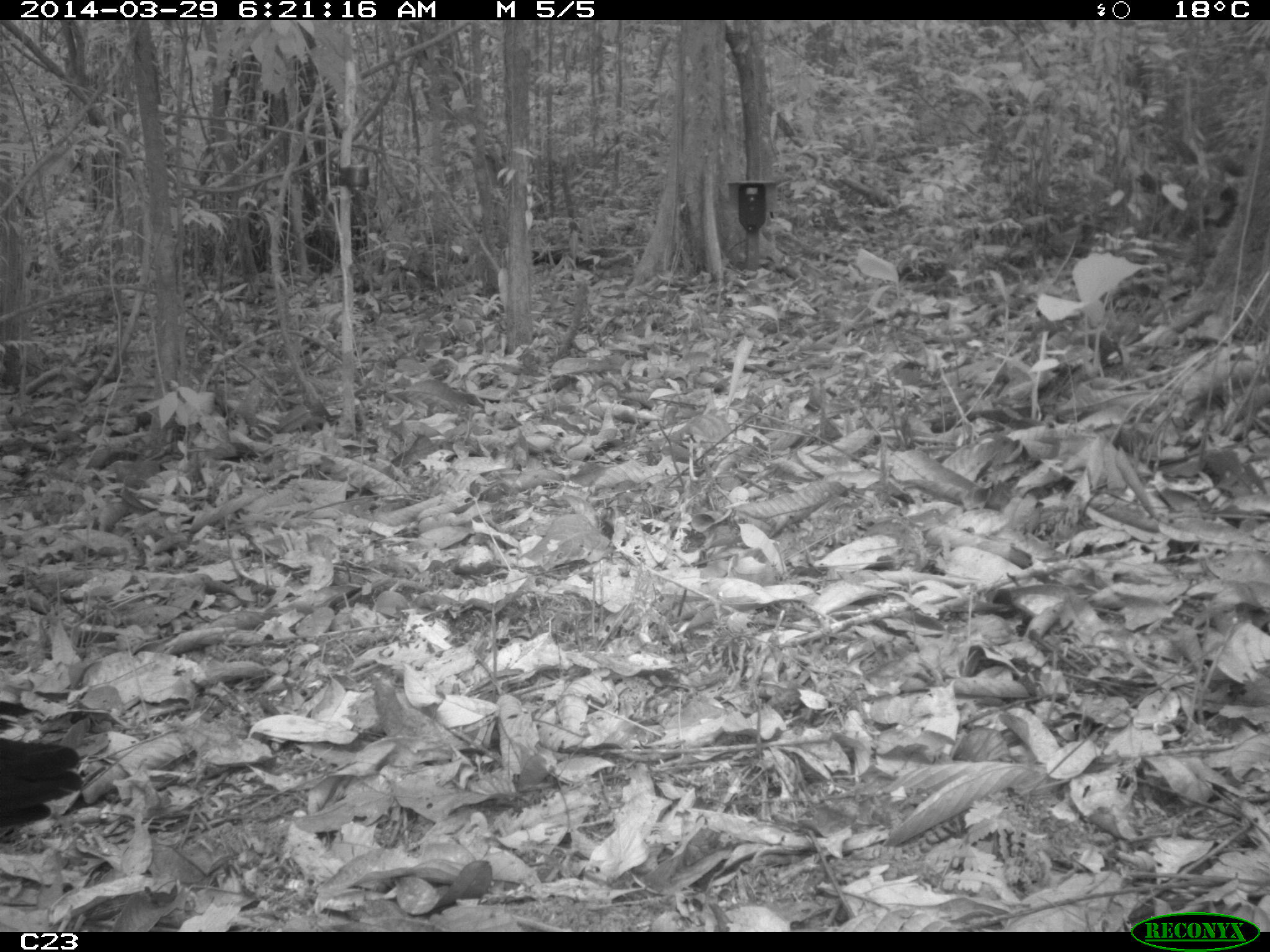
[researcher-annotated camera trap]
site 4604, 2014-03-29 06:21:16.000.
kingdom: Animalia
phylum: Chordata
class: Aves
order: Galliformes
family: Cracidae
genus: Crax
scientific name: Crax alector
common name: black curassow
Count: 1.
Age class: adult.